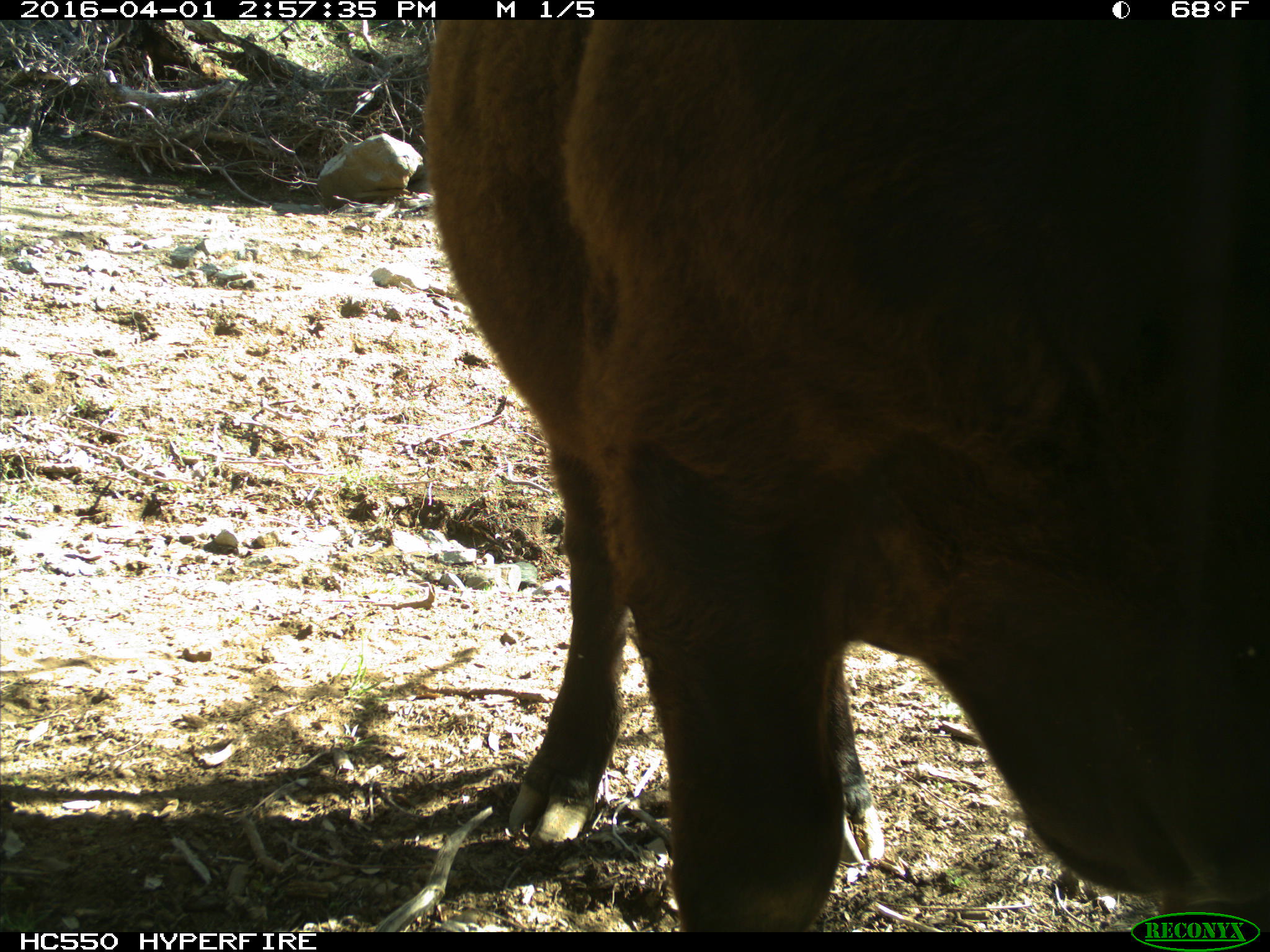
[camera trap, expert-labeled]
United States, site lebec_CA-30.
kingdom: Animalia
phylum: Chordata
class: Mammalia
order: Artiodactyla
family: Bovidae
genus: Bos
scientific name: Bos taurus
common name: domestic cow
Bos taurus (domestic cow).